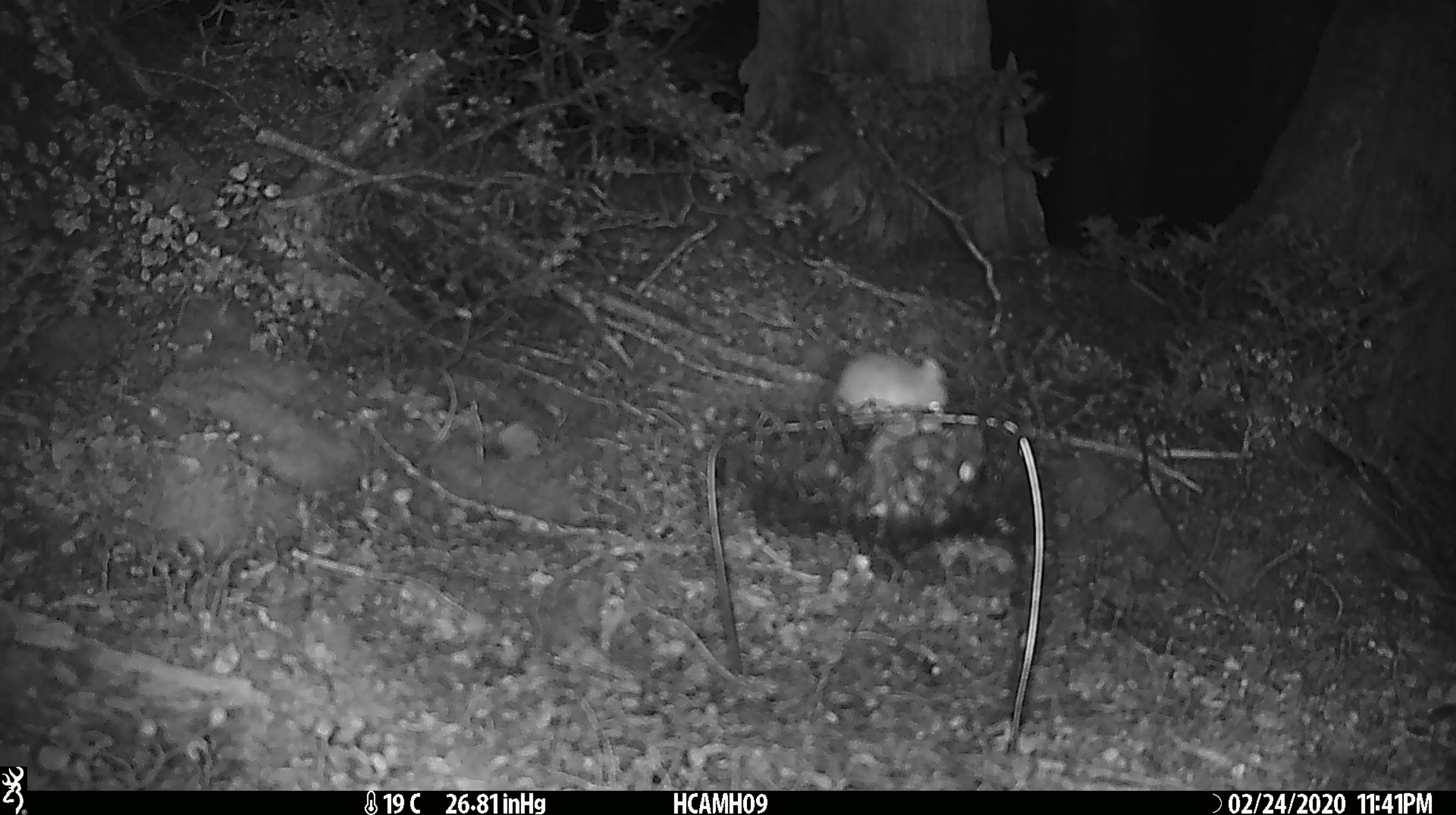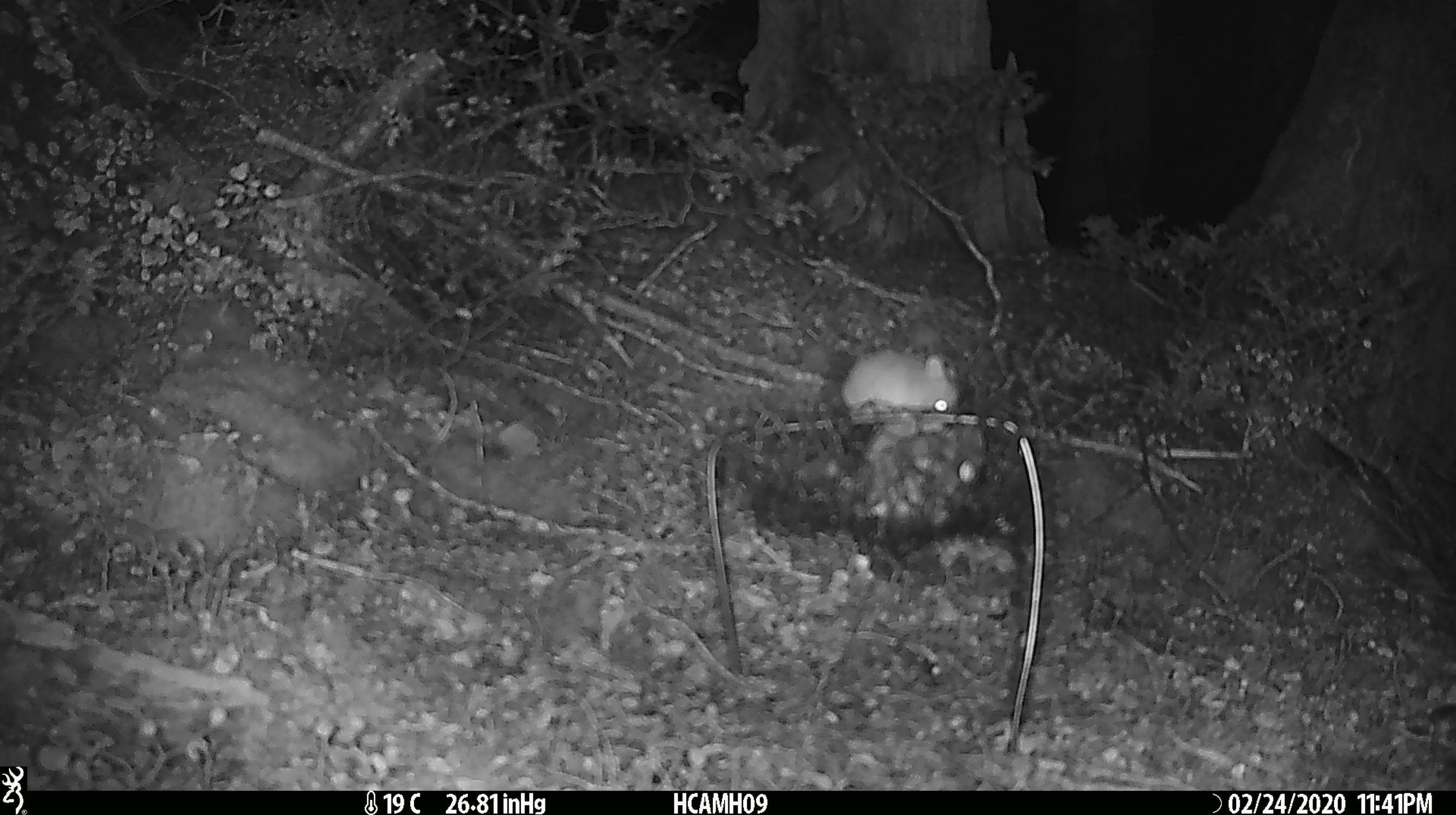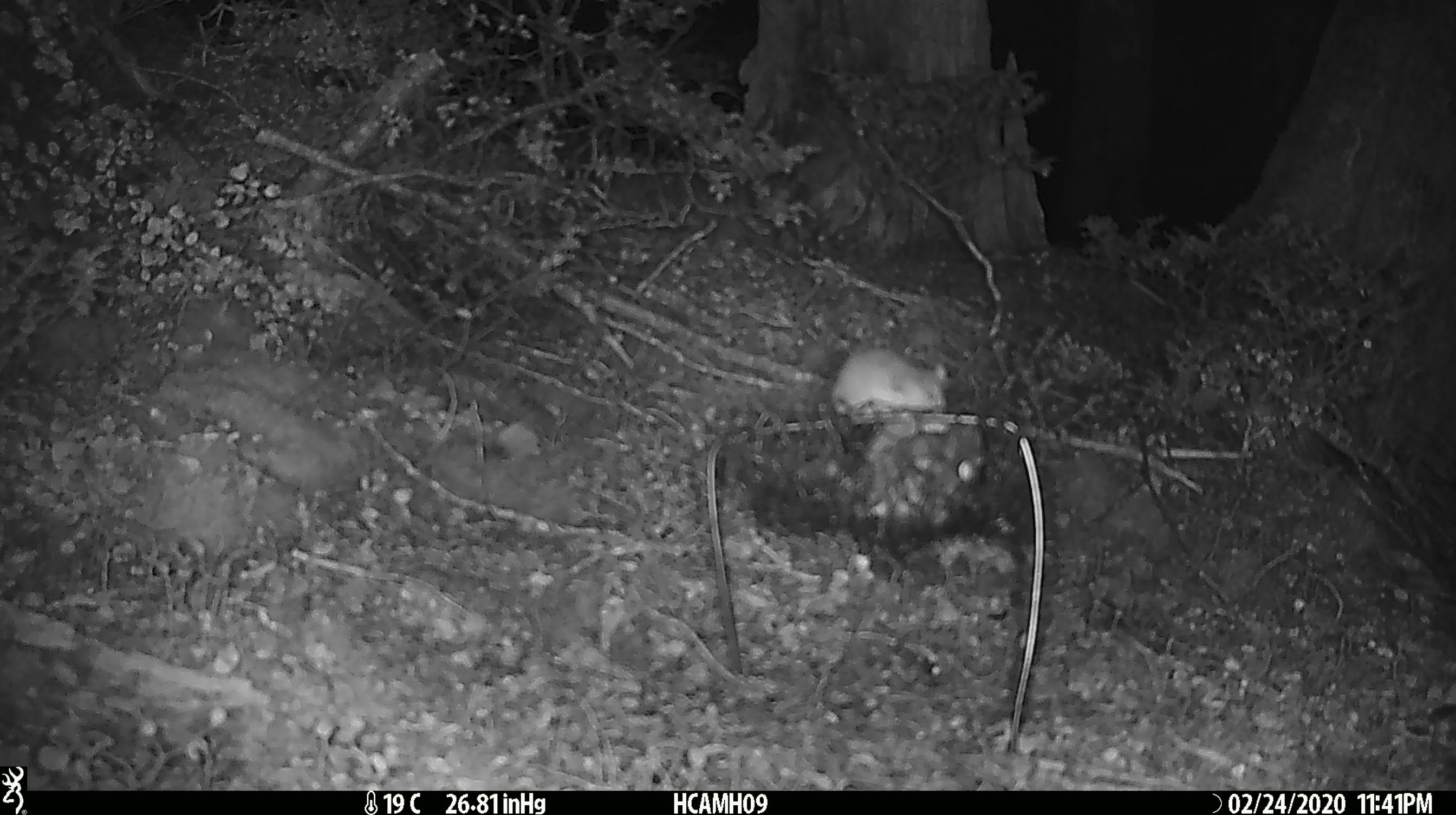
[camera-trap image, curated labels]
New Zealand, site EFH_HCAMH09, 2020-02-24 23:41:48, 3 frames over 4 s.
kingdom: Animalia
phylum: Chordata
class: Mammalia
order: Rodentia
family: Muridae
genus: Mus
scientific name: Mus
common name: mouse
Mouse (Mus).